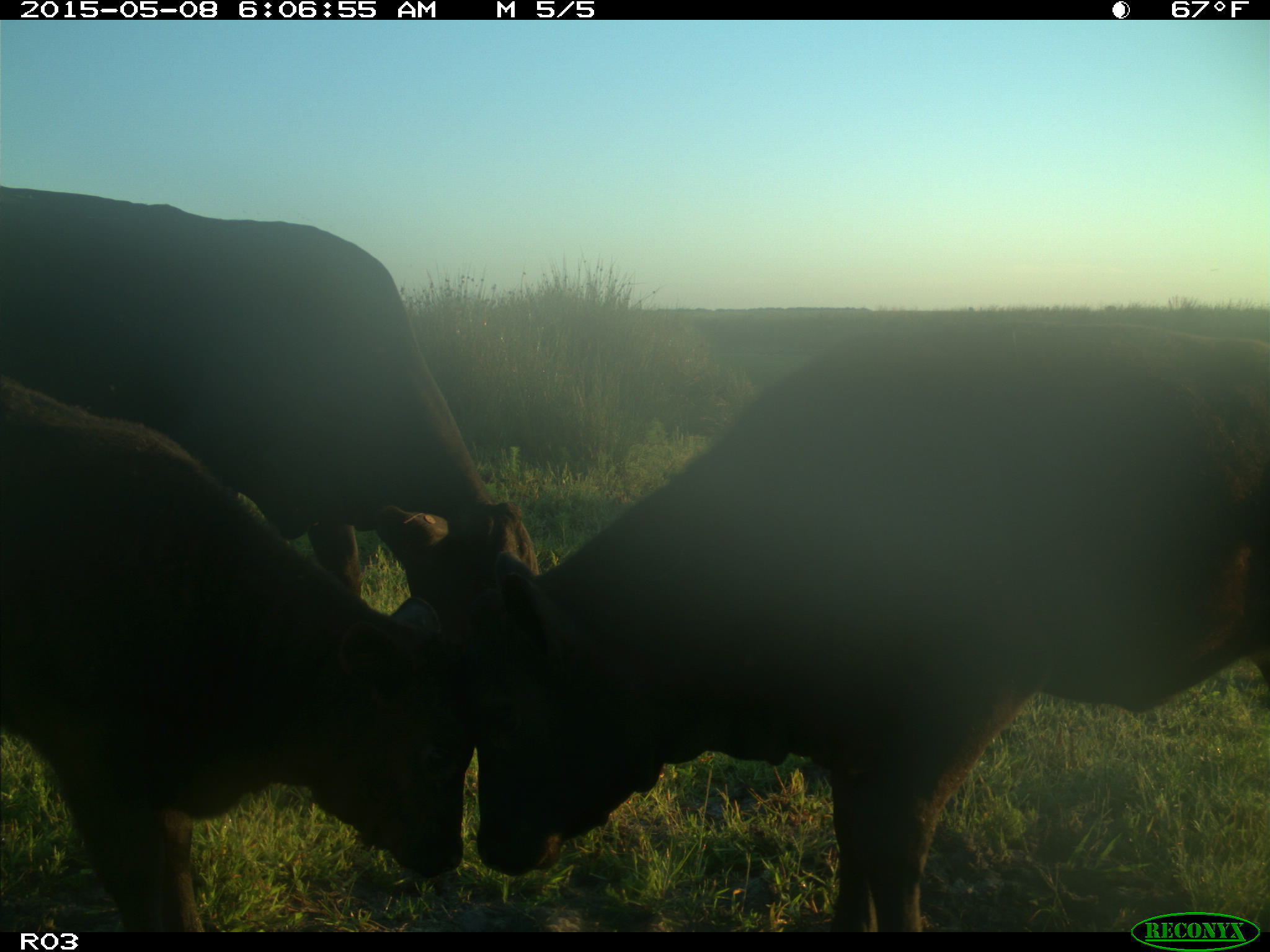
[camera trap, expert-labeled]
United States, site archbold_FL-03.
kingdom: Animalia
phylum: Chordata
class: Mammalia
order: Artiodactyla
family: Bovidae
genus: Bos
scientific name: Bos taurus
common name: domestic cow